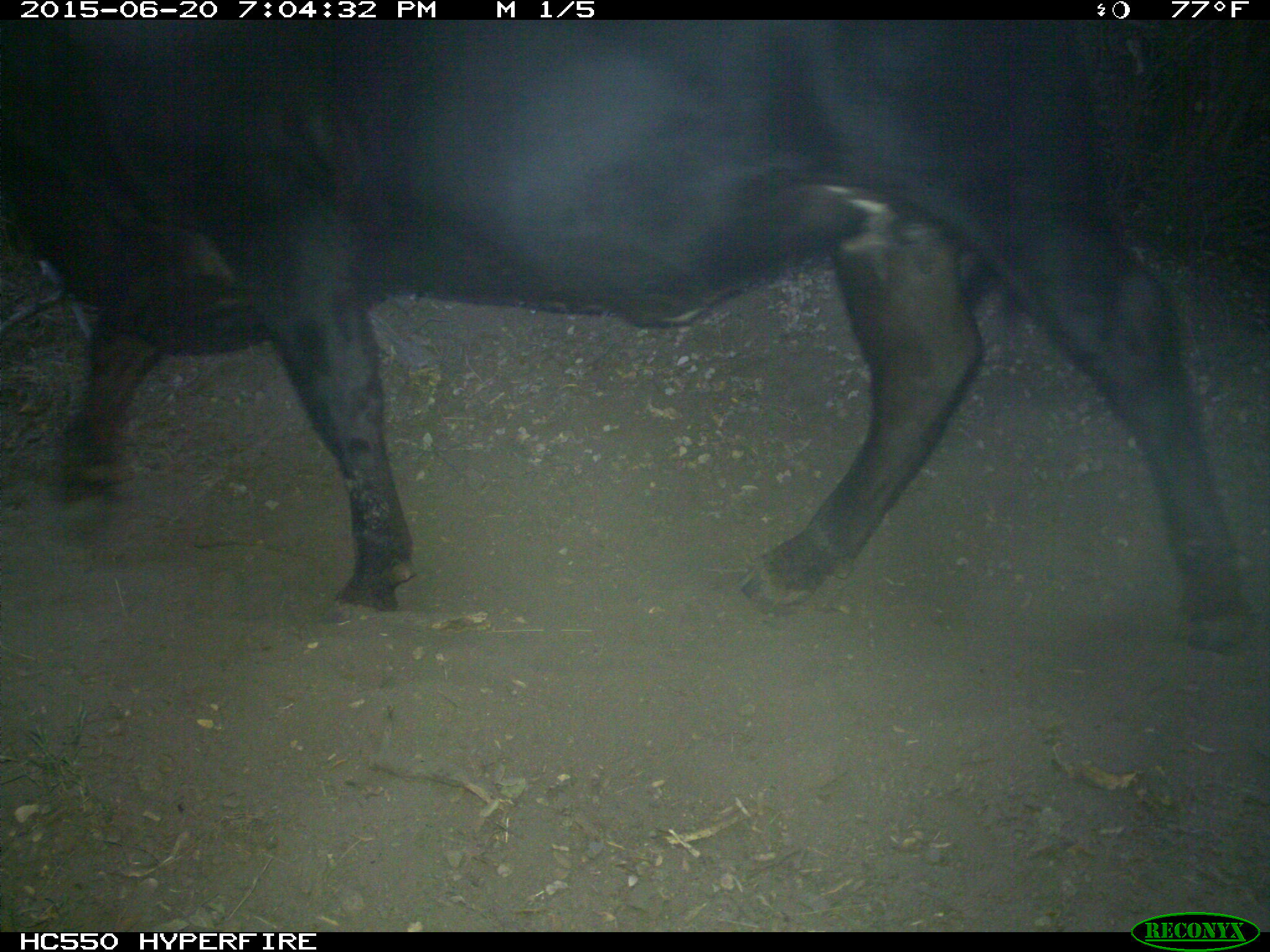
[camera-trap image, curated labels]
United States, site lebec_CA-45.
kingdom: Animalia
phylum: Chordata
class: Mammalia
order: Artiodactyla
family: Bovidae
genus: Bos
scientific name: Bos taurus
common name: domestic cow